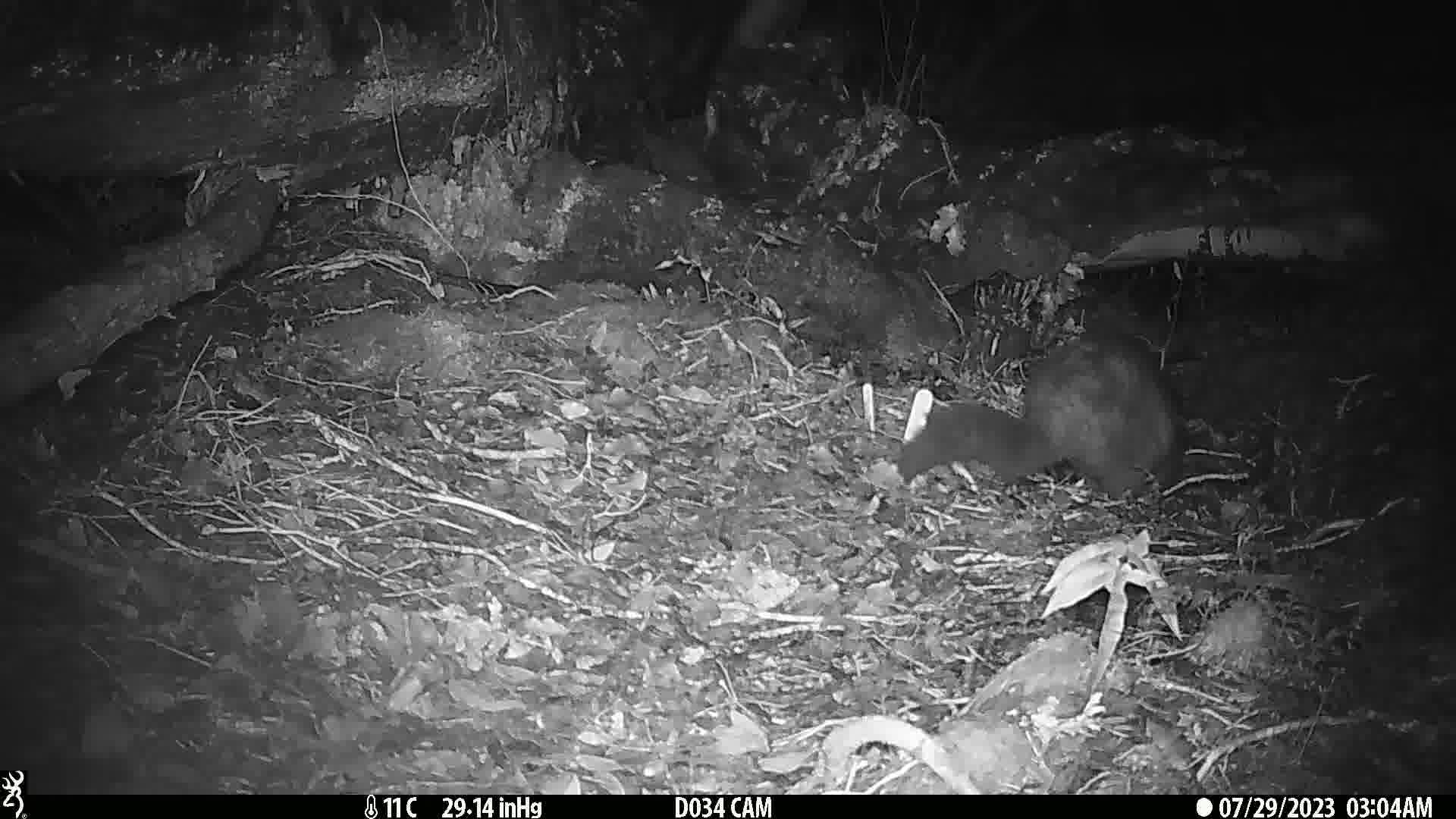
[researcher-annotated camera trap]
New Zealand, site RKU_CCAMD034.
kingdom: Animalia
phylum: Chordata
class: Mammalia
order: Diprotodontia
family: Phalangeridae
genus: Trichosurus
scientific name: Trichosurus vulpecula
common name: common brushtail possum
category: possum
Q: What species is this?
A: Possum (common brushtail possum) (Trichosurus vulpecula).